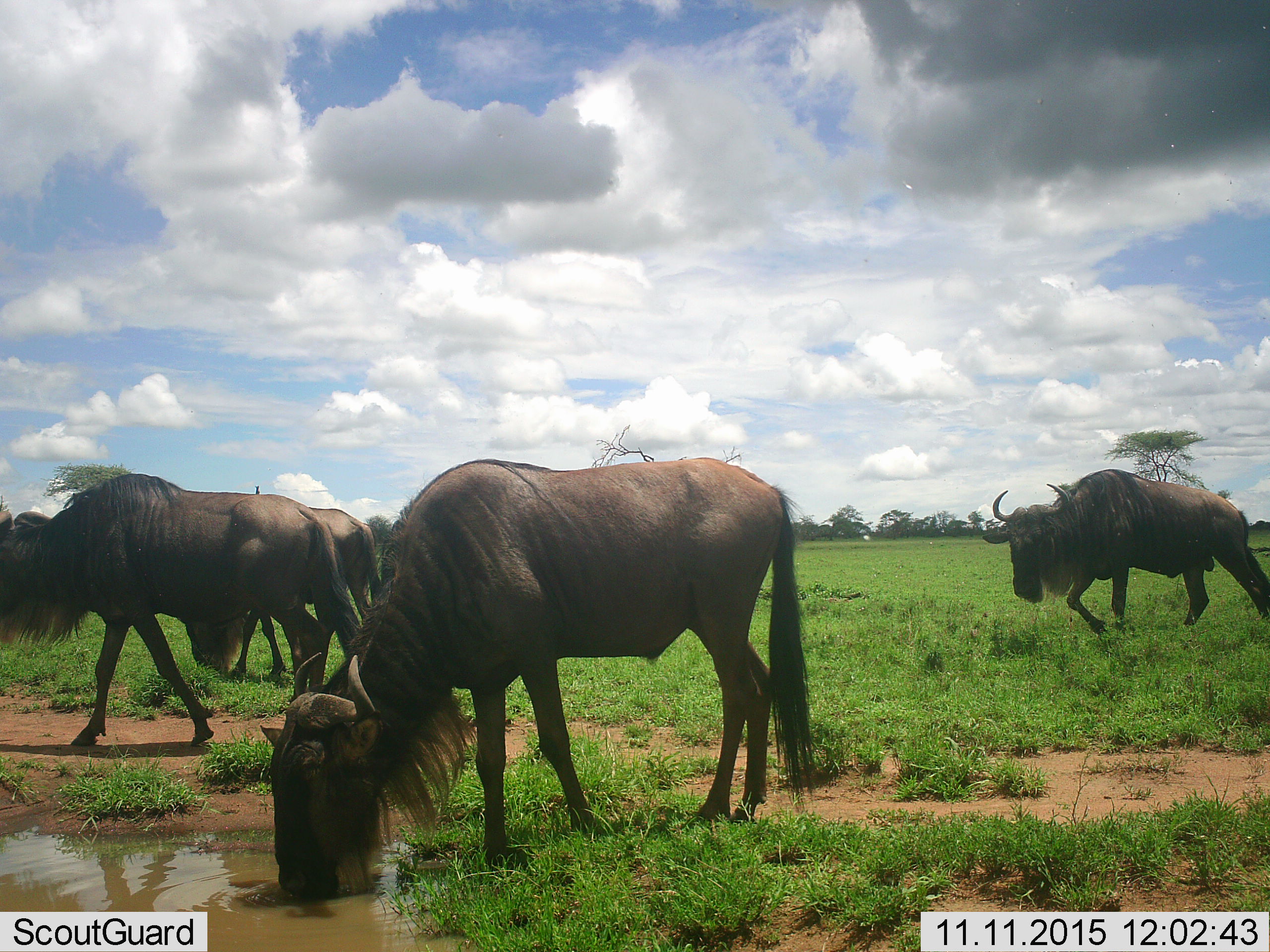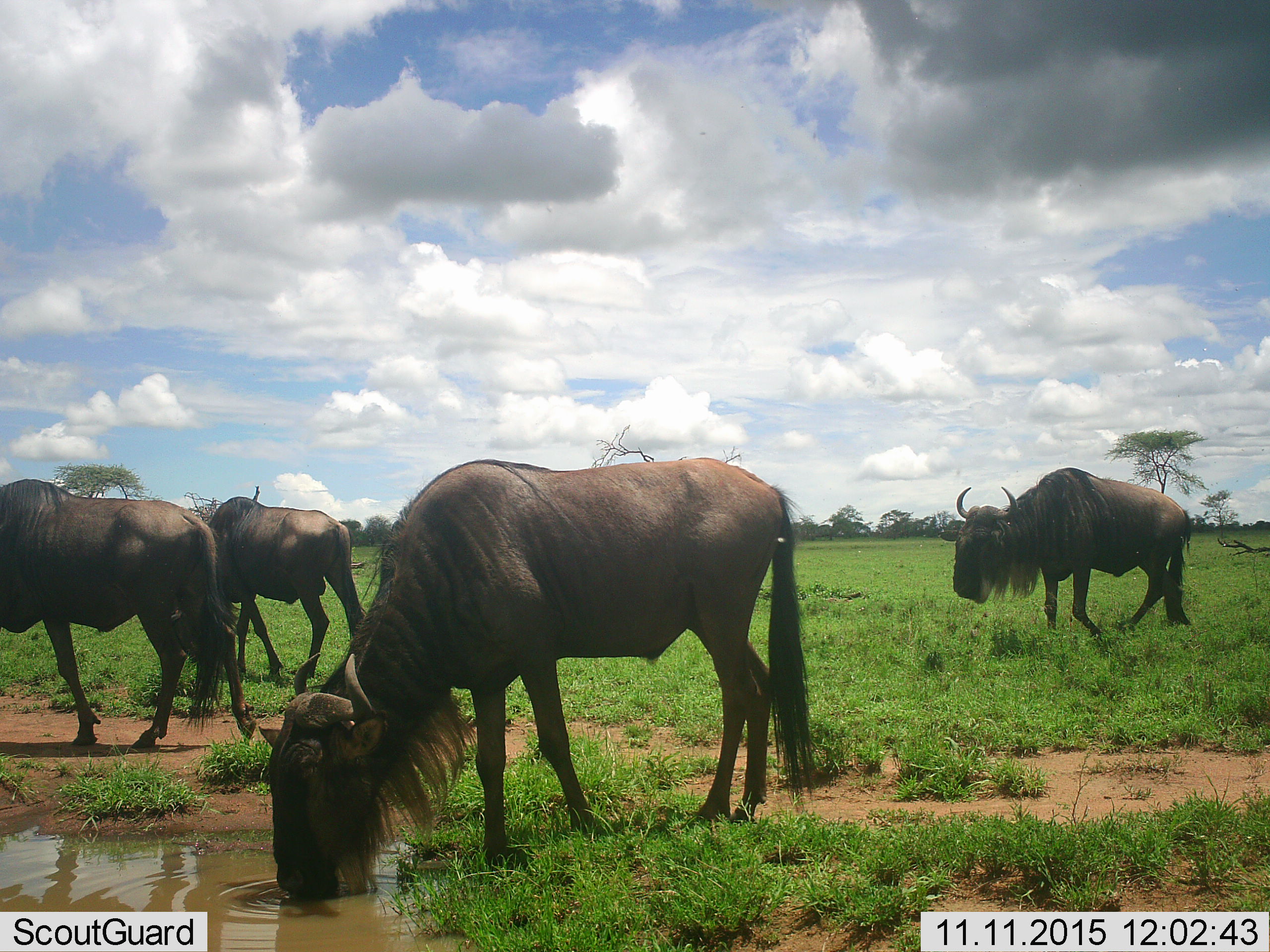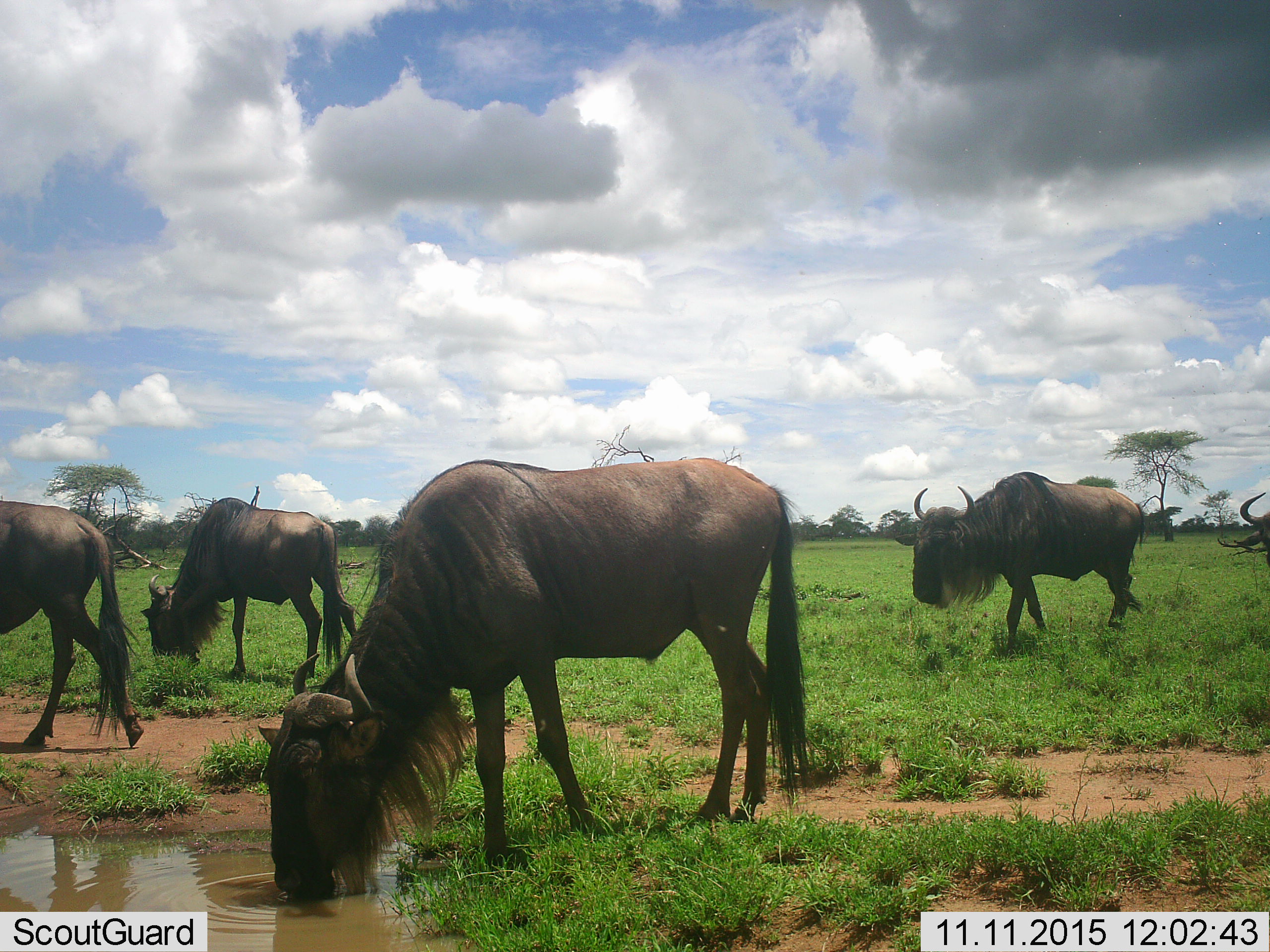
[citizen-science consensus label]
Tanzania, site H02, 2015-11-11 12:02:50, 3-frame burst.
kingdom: Animalia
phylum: Chordata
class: Mammalia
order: Artiodactyla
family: Bovidae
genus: Connochaetes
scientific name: Connochaetes taurinus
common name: blue wildebeest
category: wildebeest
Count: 4.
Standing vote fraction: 11%.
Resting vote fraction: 0%.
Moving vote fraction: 78%.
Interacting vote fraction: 0%.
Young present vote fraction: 0%.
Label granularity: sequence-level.